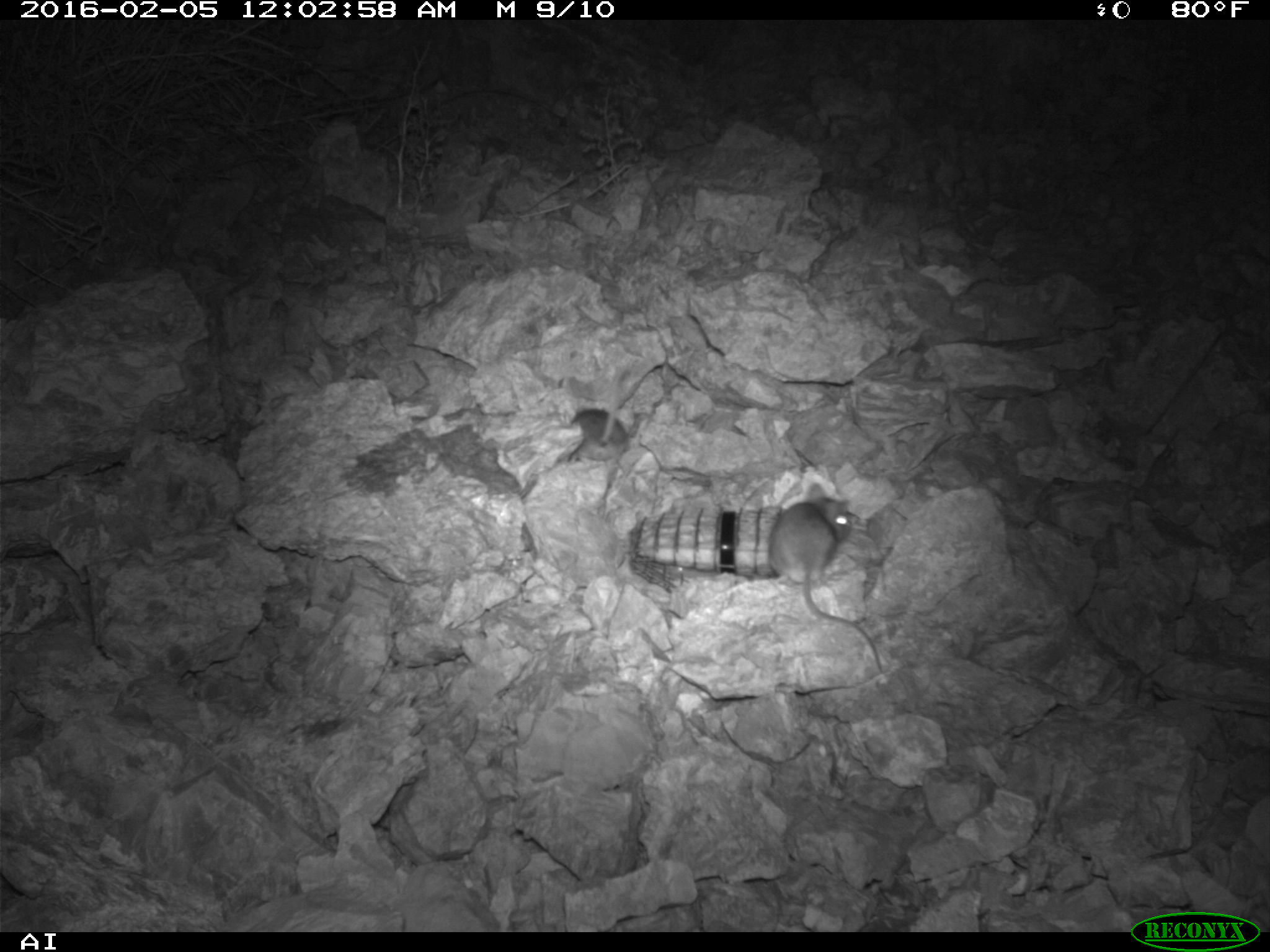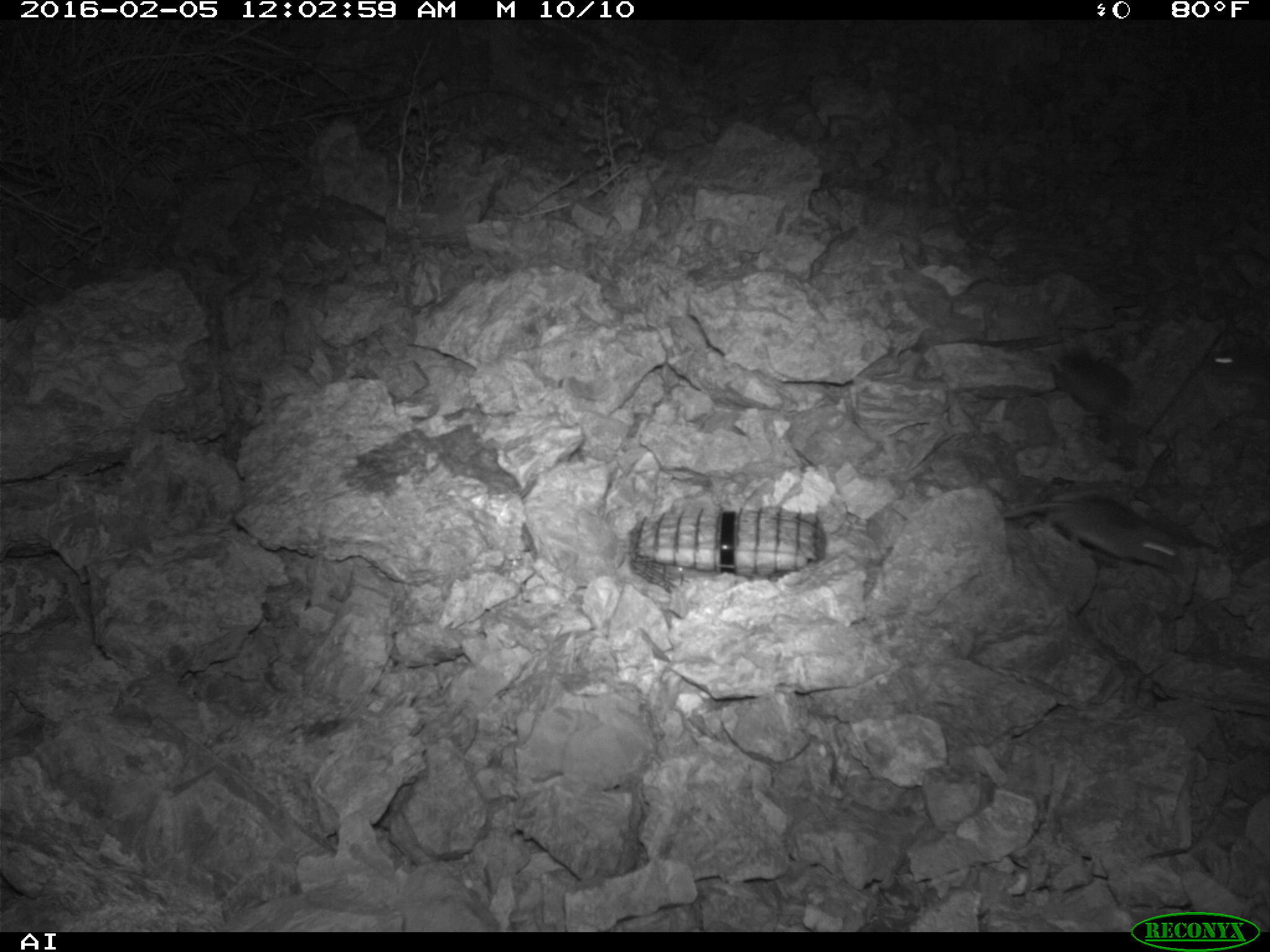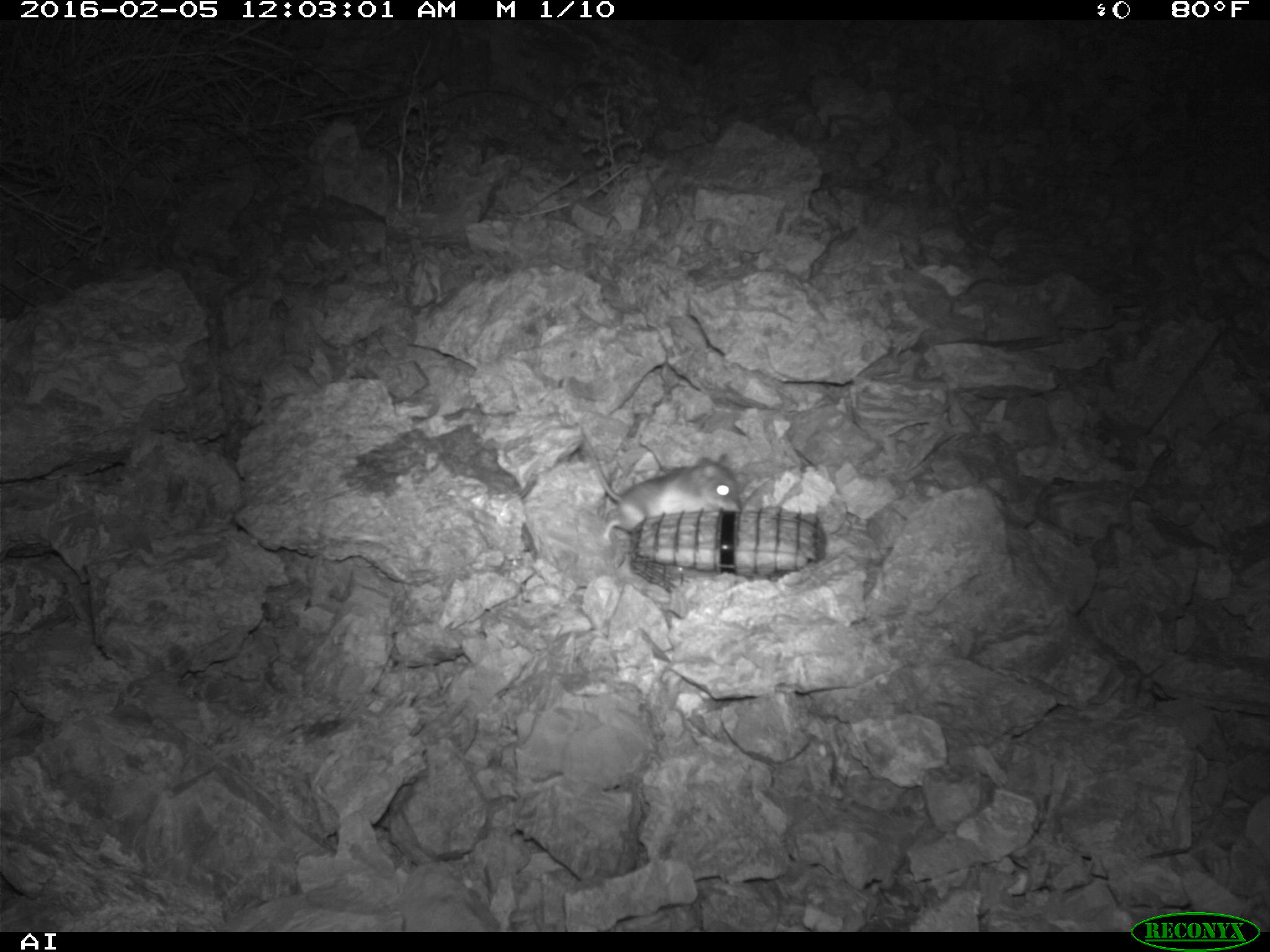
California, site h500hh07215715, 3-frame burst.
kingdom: Animalia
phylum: Chordata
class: Mammalia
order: Rodentia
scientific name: Rodentia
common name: rodent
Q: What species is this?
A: Rodent (Rodentia).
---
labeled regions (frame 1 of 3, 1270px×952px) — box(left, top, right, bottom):
rodent: box(765, 480, 884, 676); box(564, 397, 628, 464)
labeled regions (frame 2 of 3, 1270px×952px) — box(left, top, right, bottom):
rodent: box(1001, 491, 1182, 573); box(1049, 350, 1134, 424); box(1204, 344, 1269, 382)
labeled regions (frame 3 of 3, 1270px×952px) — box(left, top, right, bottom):
rodent: box(585, 431, 741, 547)